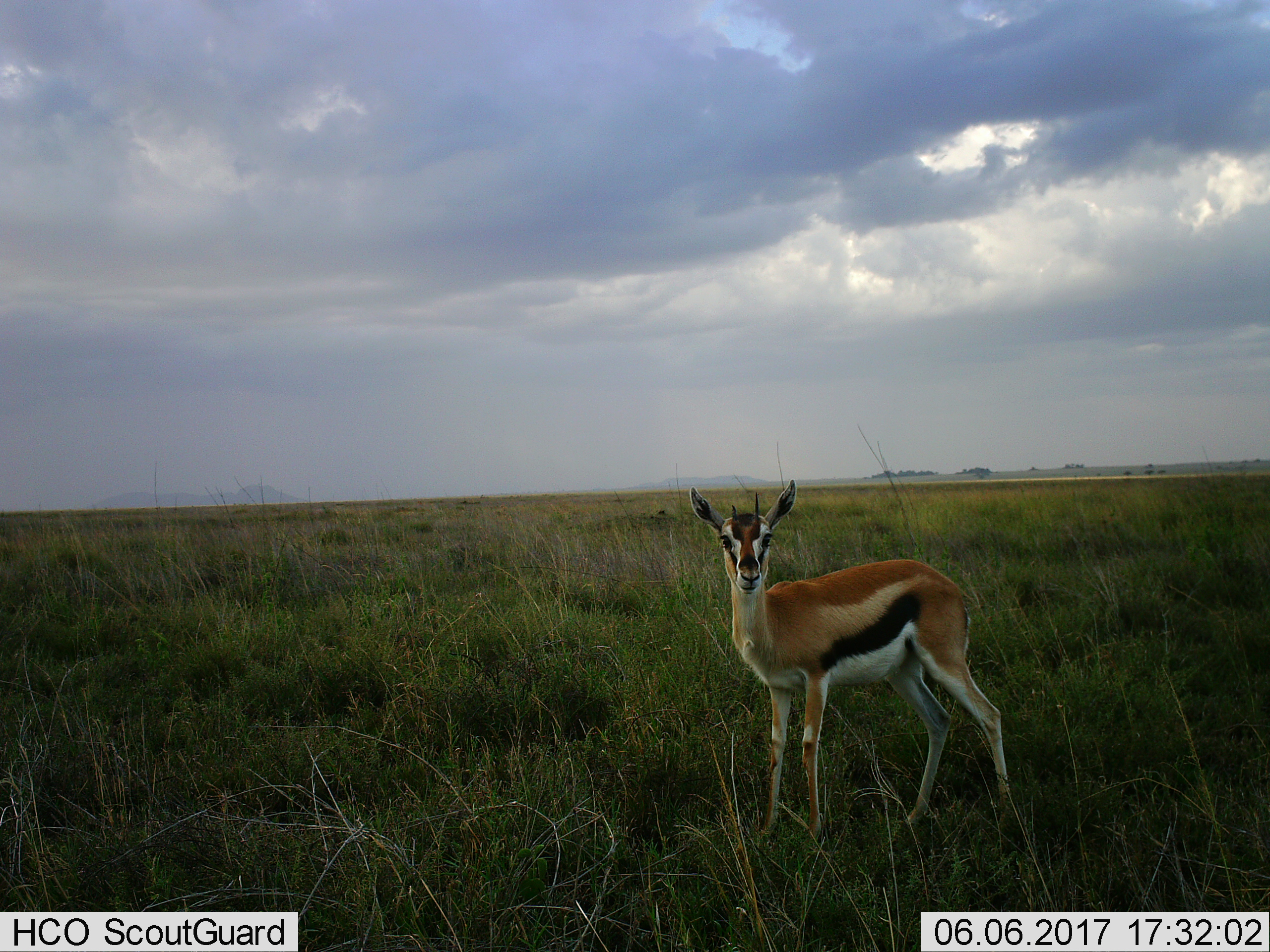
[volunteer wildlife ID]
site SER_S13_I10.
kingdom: Animalia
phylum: Chordata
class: Mammalia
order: Artiodactyla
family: Bovidae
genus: Eudorcas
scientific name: Eudorcas thomsonii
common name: thomson's gazelle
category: gazellethomsons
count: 1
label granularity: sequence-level